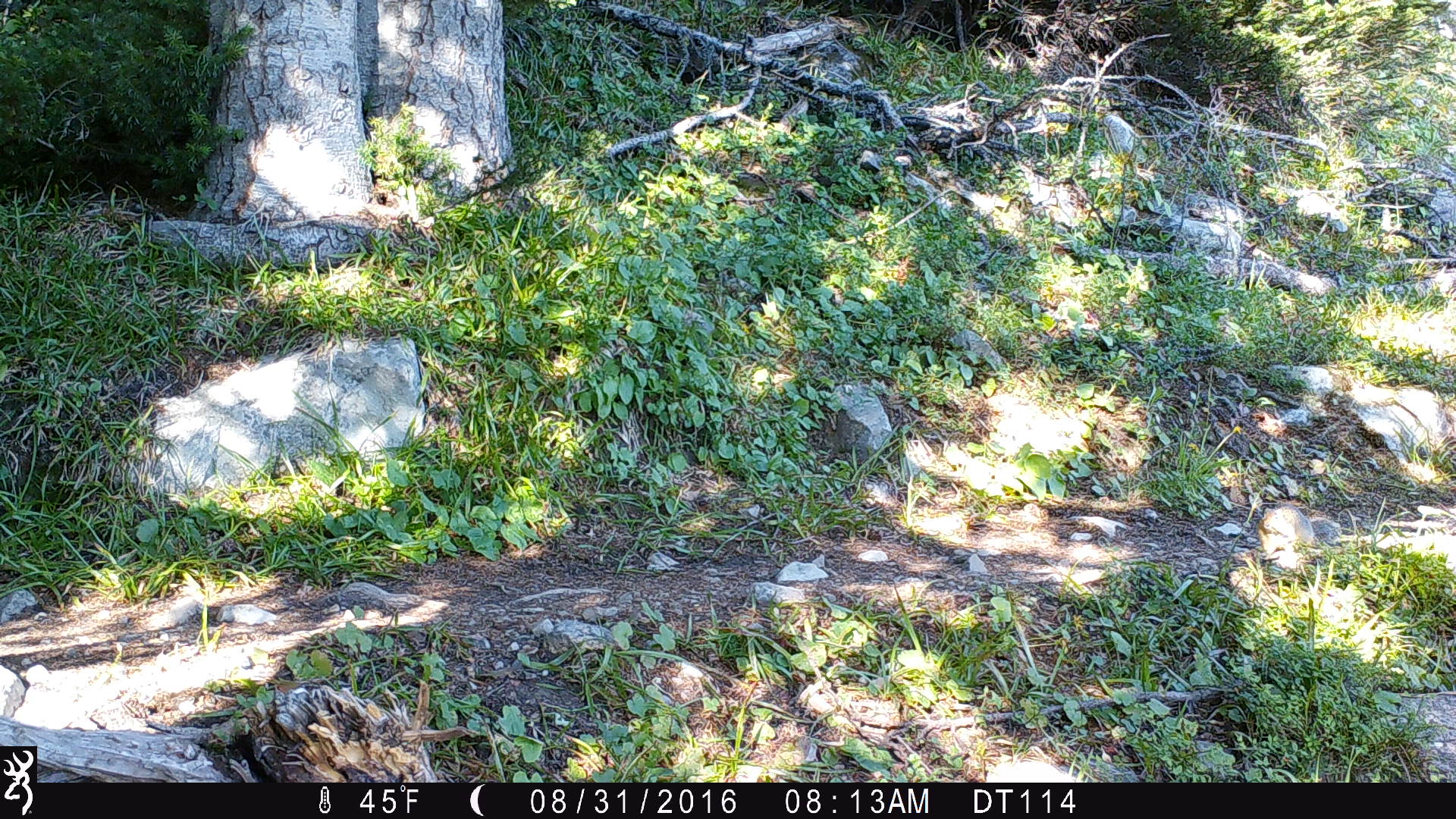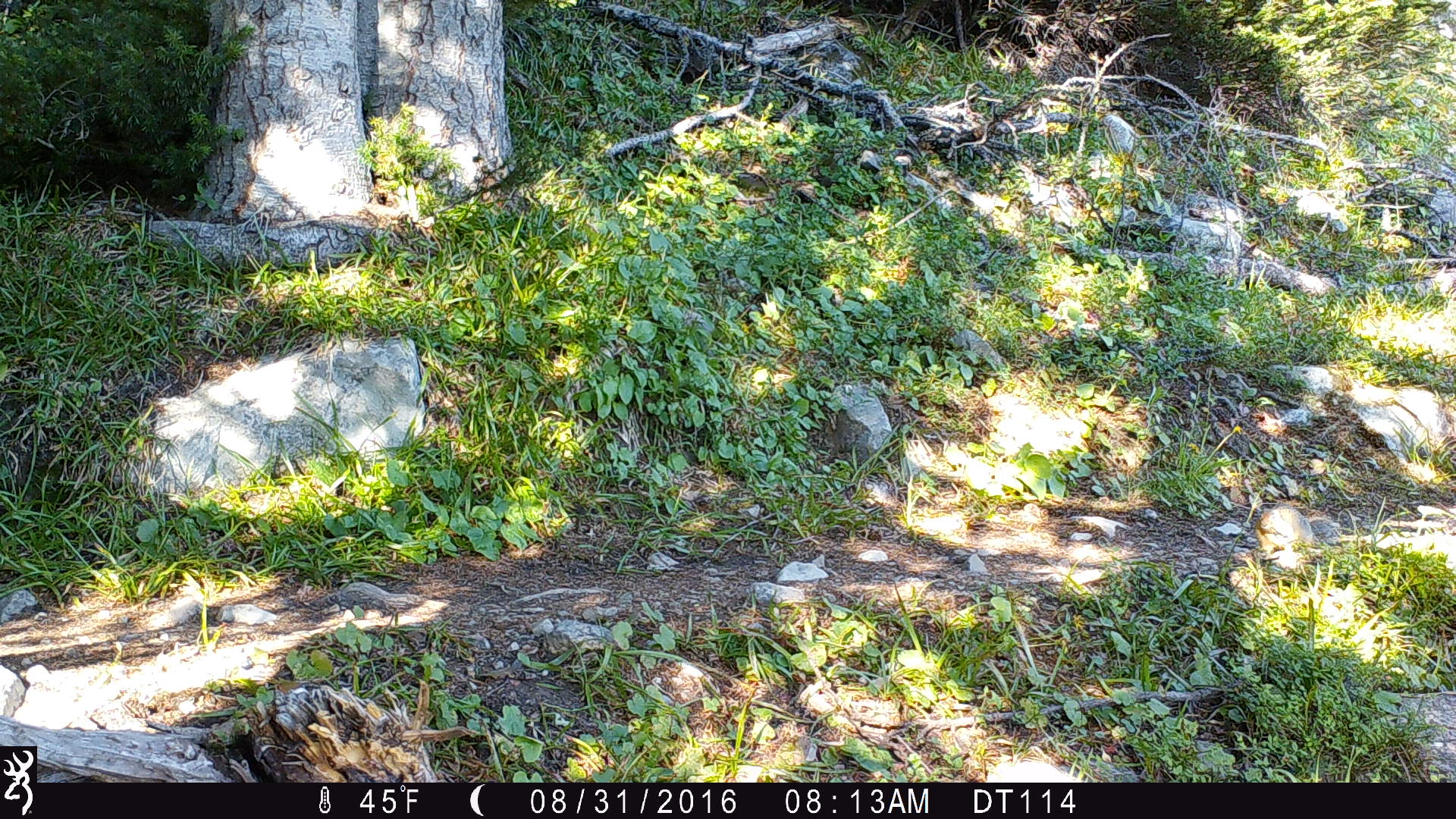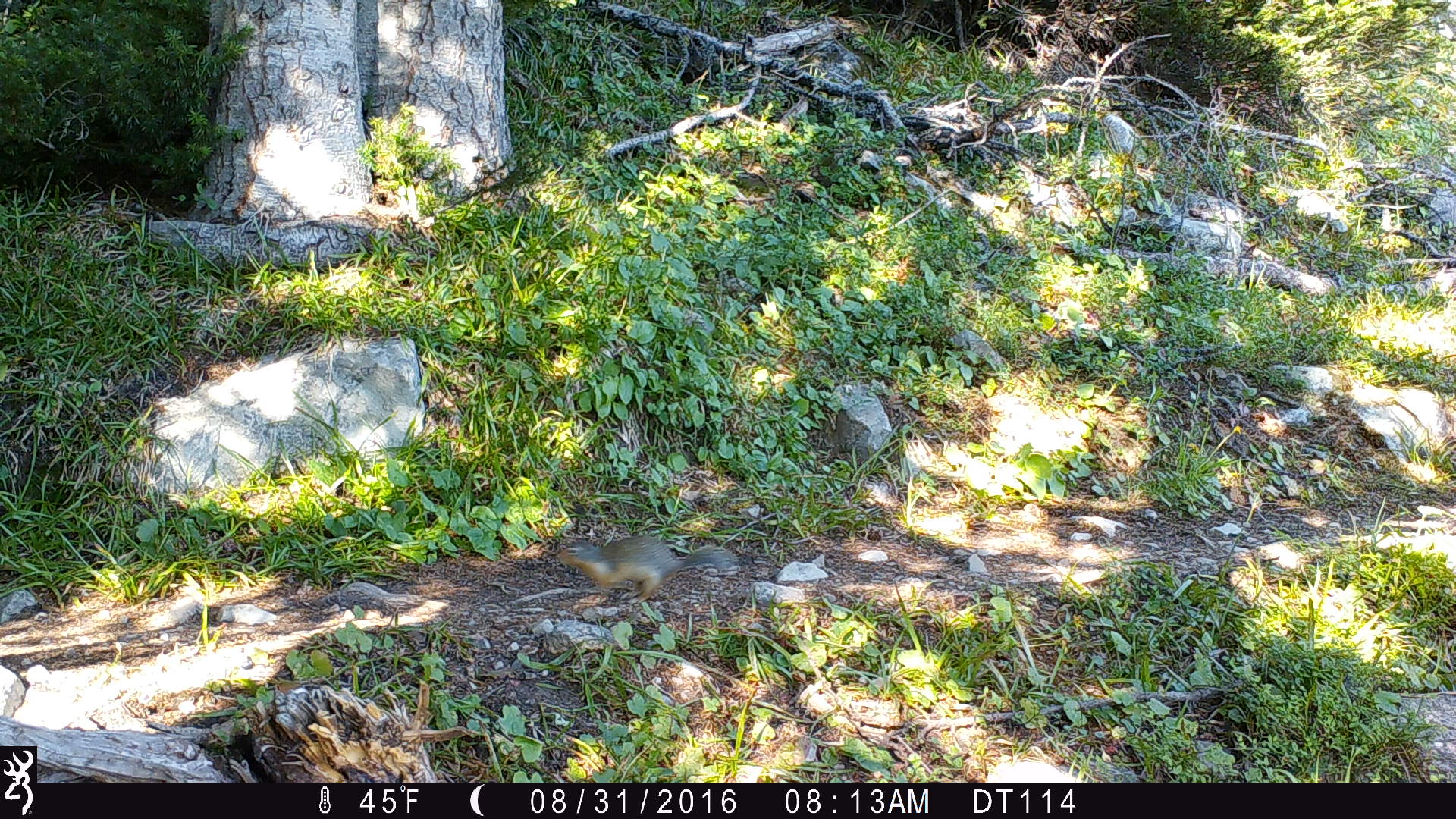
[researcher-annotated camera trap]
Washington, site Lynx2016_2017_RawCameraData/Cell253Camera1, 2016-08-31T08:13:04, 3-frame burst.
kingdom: Animalia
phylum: Chordata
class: Mammalia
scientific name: Mammalia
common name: small mammal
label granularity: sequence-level